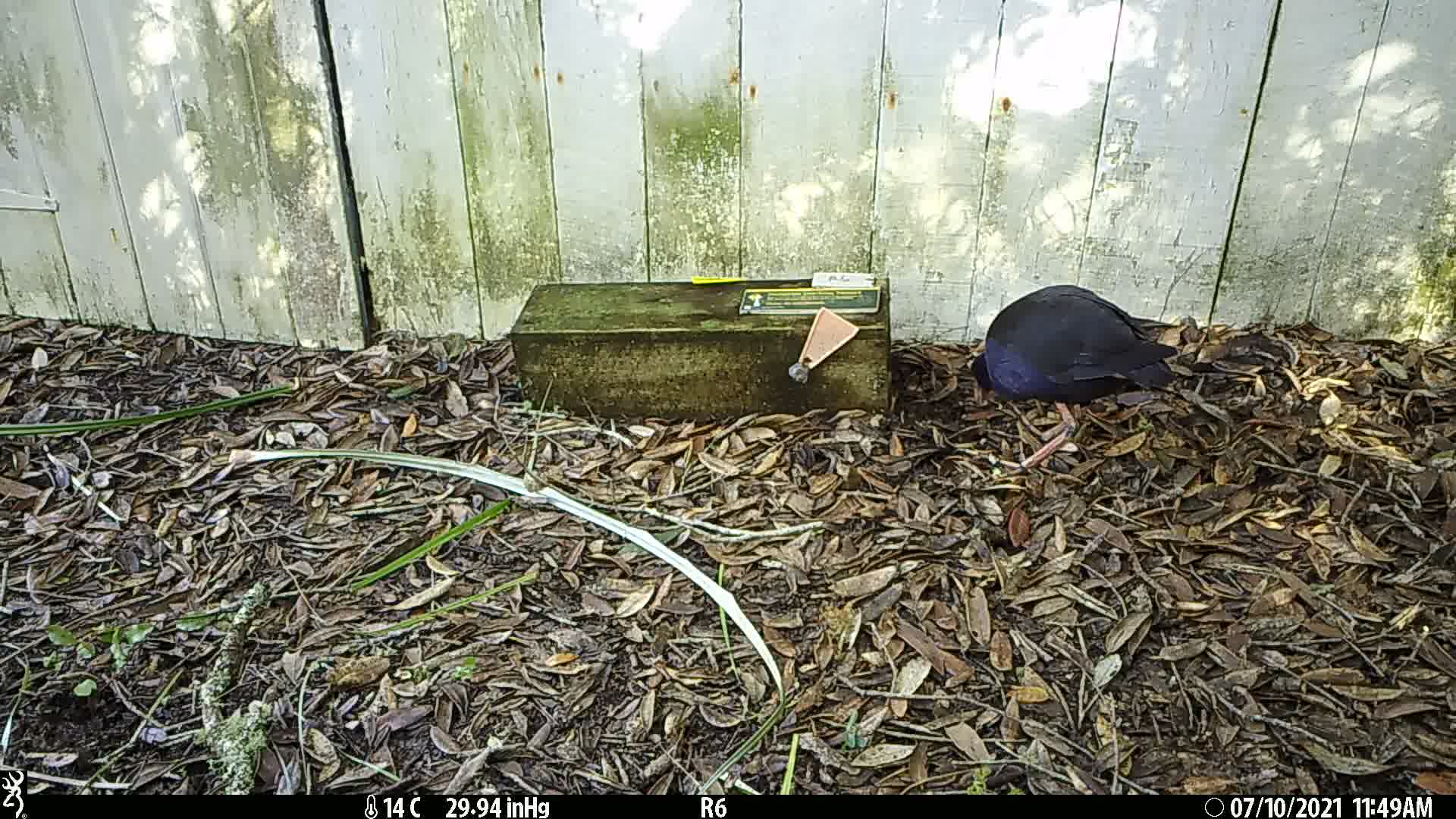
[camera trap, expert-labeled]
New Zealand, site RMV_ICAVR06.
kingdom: Animalia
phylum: Chordata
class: Aves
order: Gruiformes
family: Rallidae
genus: Porphyrio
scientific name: Porphyrio melanotus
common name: australasian swamphen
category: pukeko